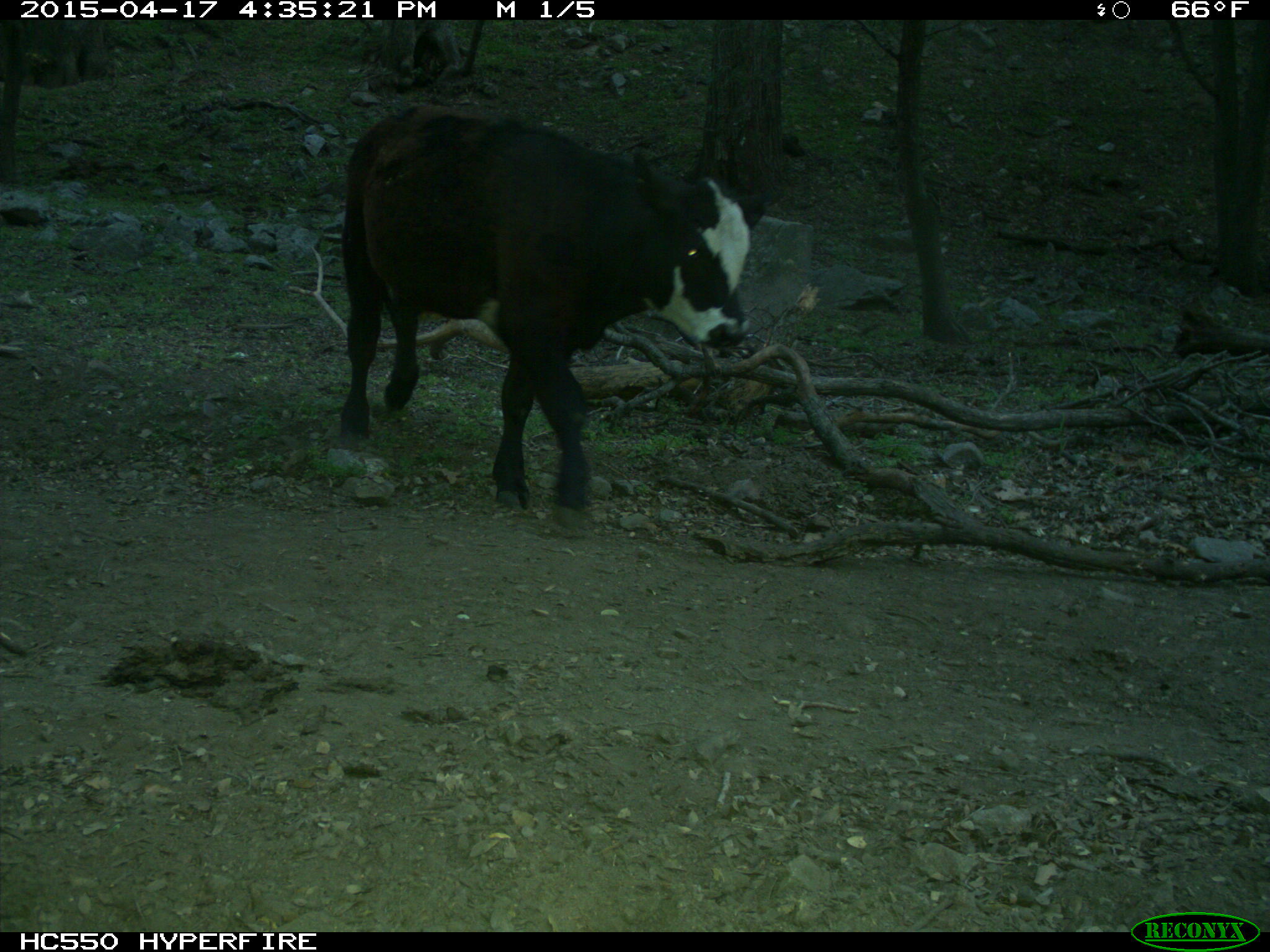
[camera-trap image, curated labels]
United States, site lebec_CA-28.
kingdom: Animalia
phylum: Chordata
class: Mammalia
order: Artiodactyla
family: Bovidae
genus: Bos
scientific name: Bos taurus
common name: domestic cow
Bos taurus (domestic cow).